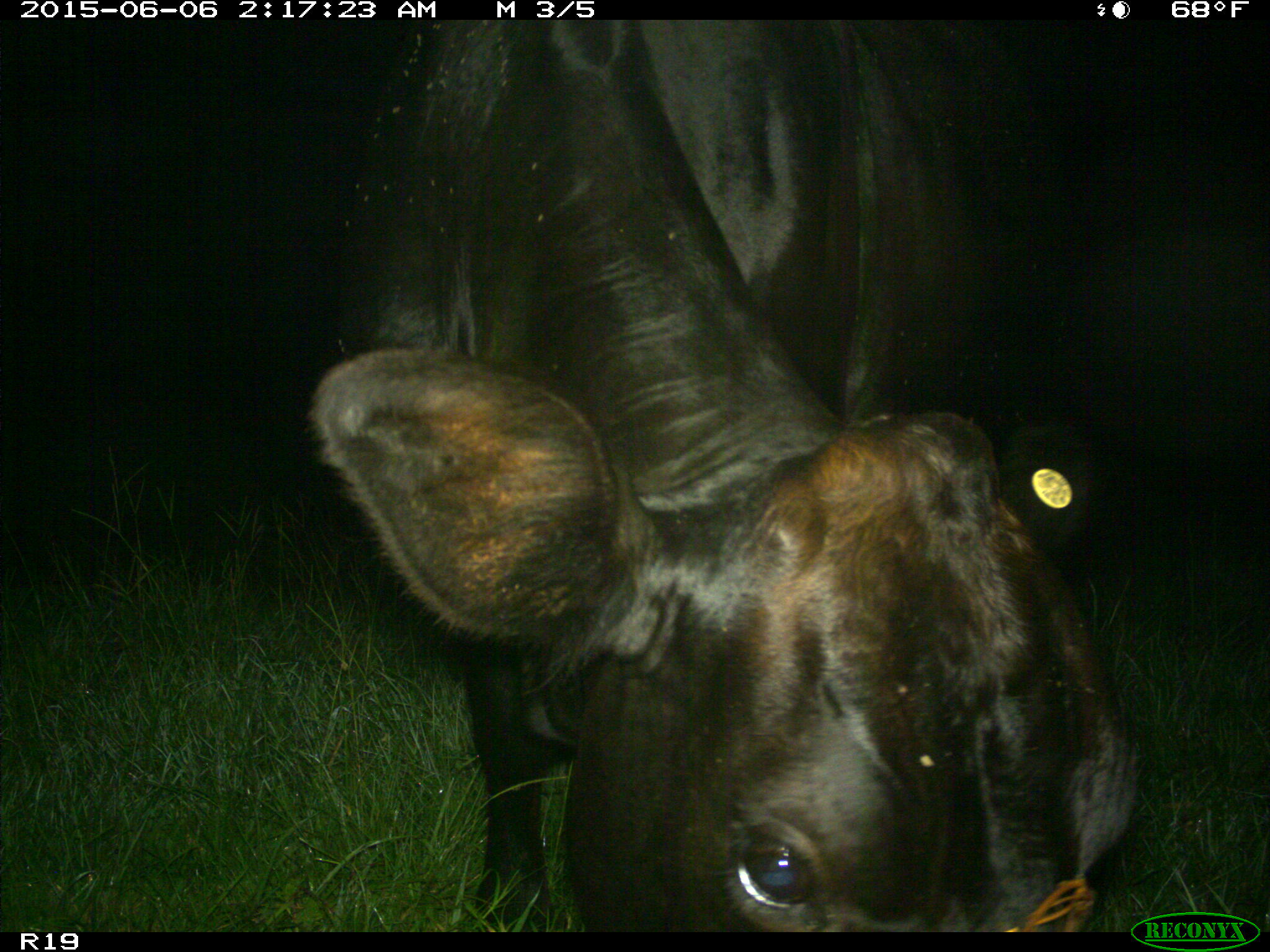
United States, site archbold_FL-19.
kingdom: Animalia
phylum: Chordata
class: Mammalia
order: Artiodactyla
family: Bovidae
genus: Bos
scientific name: Bos taurus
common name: domestic cow